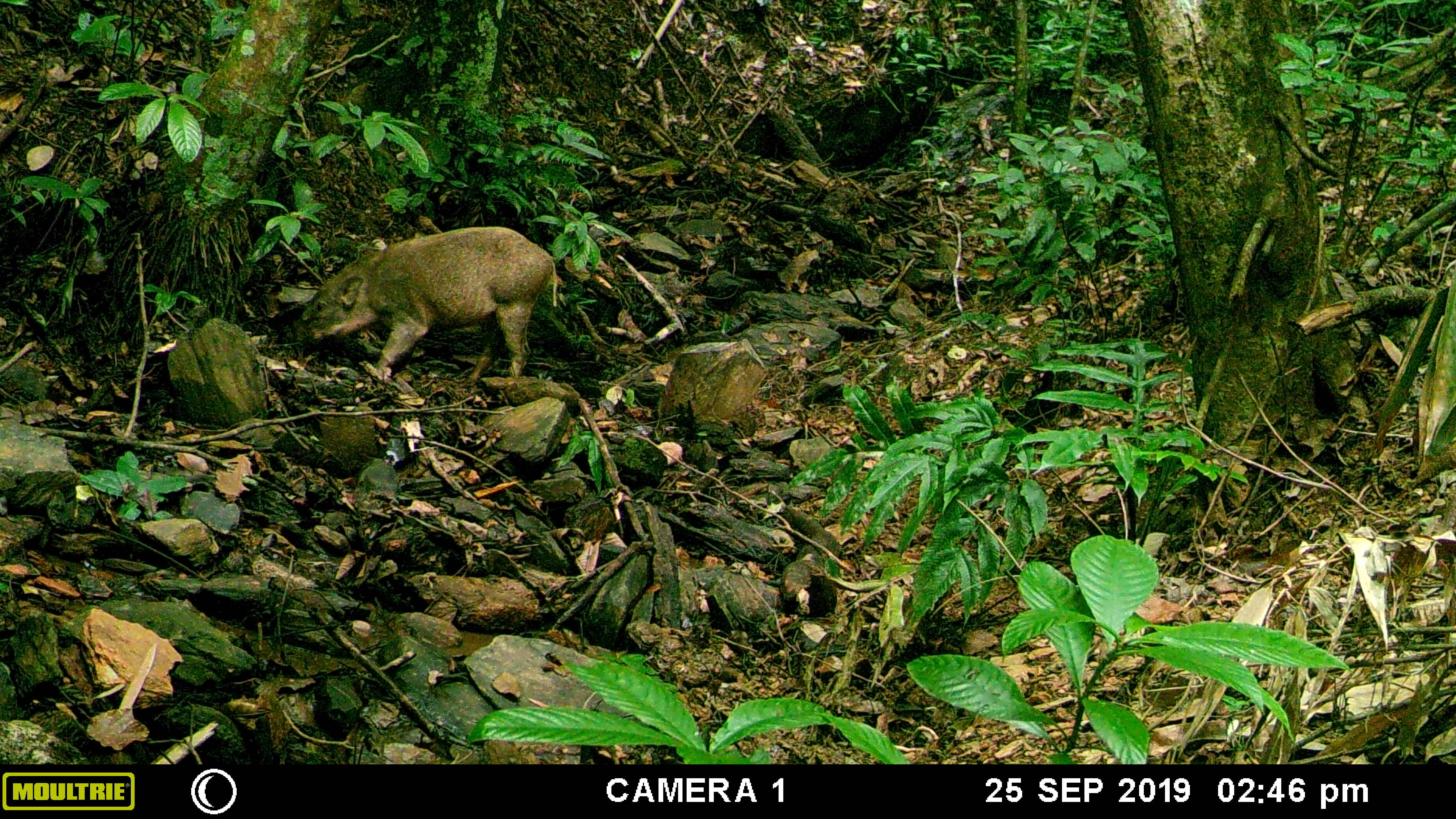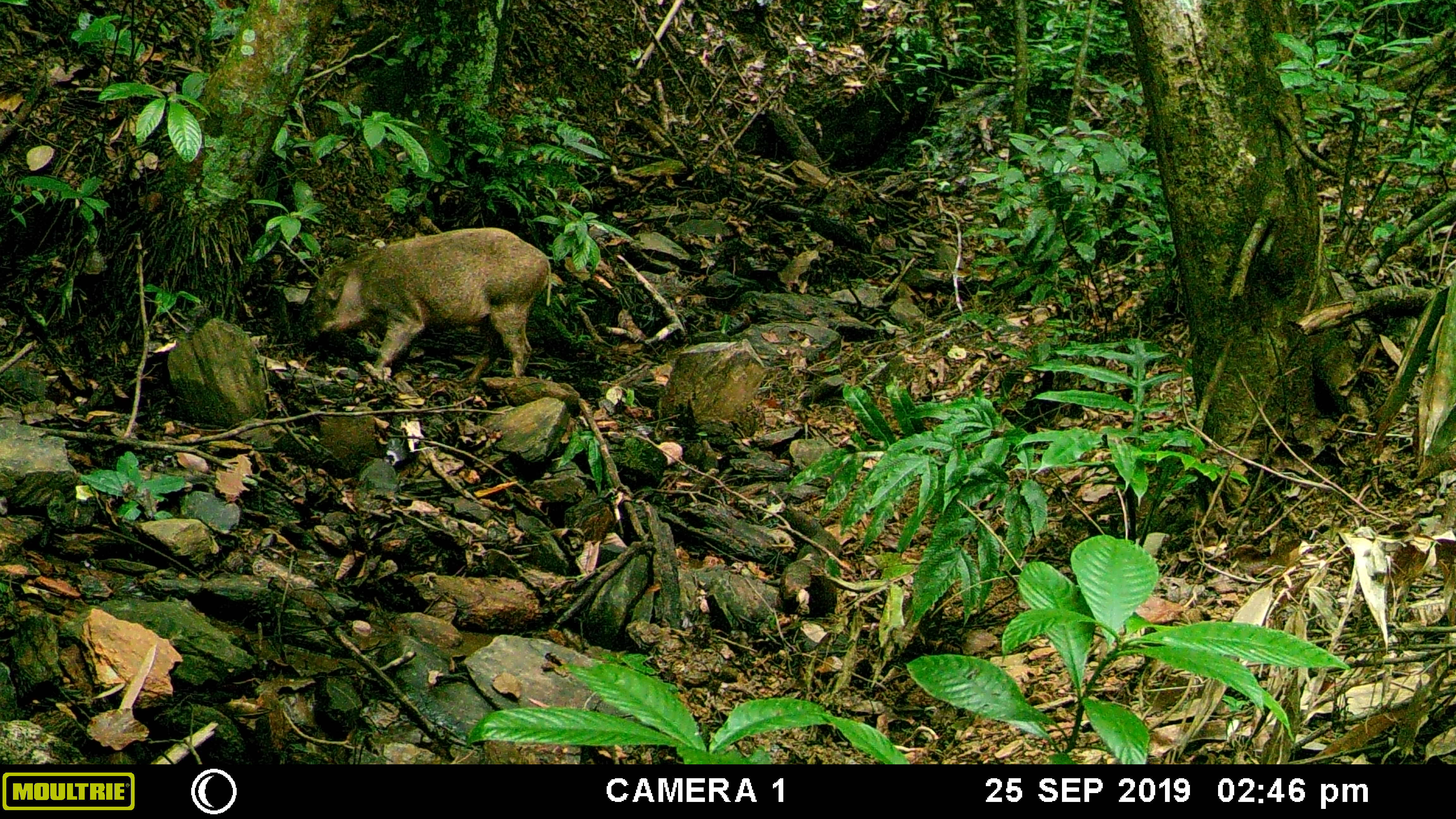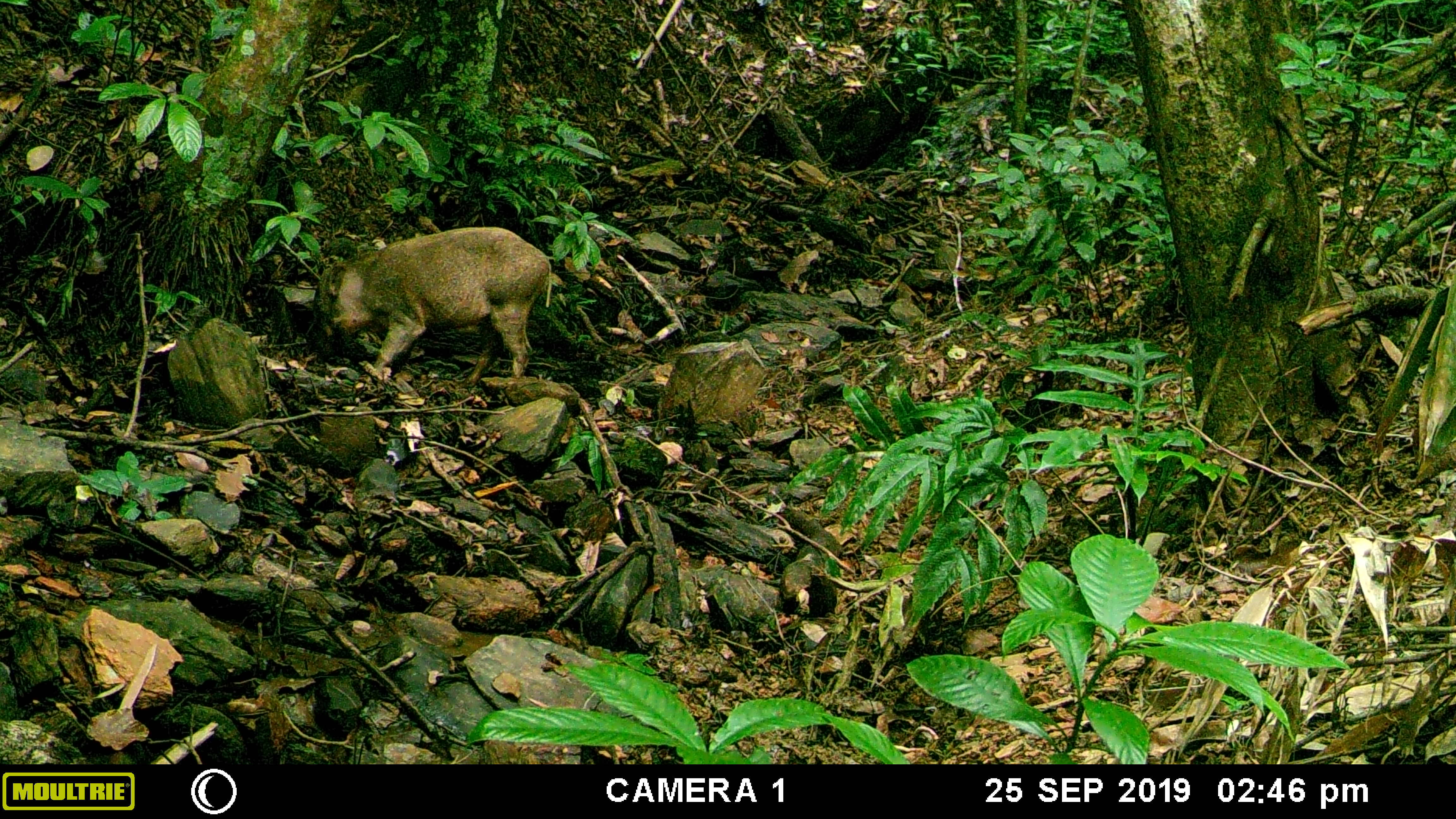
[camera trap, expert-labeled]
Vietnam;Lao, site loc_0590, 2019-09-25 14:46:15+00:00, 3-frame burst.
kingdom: Animalia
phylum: Chordata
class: Mammalia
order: Artiodactyla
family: Suidae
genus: Sus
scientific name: Sus scrofa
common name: eurasian wild pig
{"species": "eurasian wild pig (Sus scrofa)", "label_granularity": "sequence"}